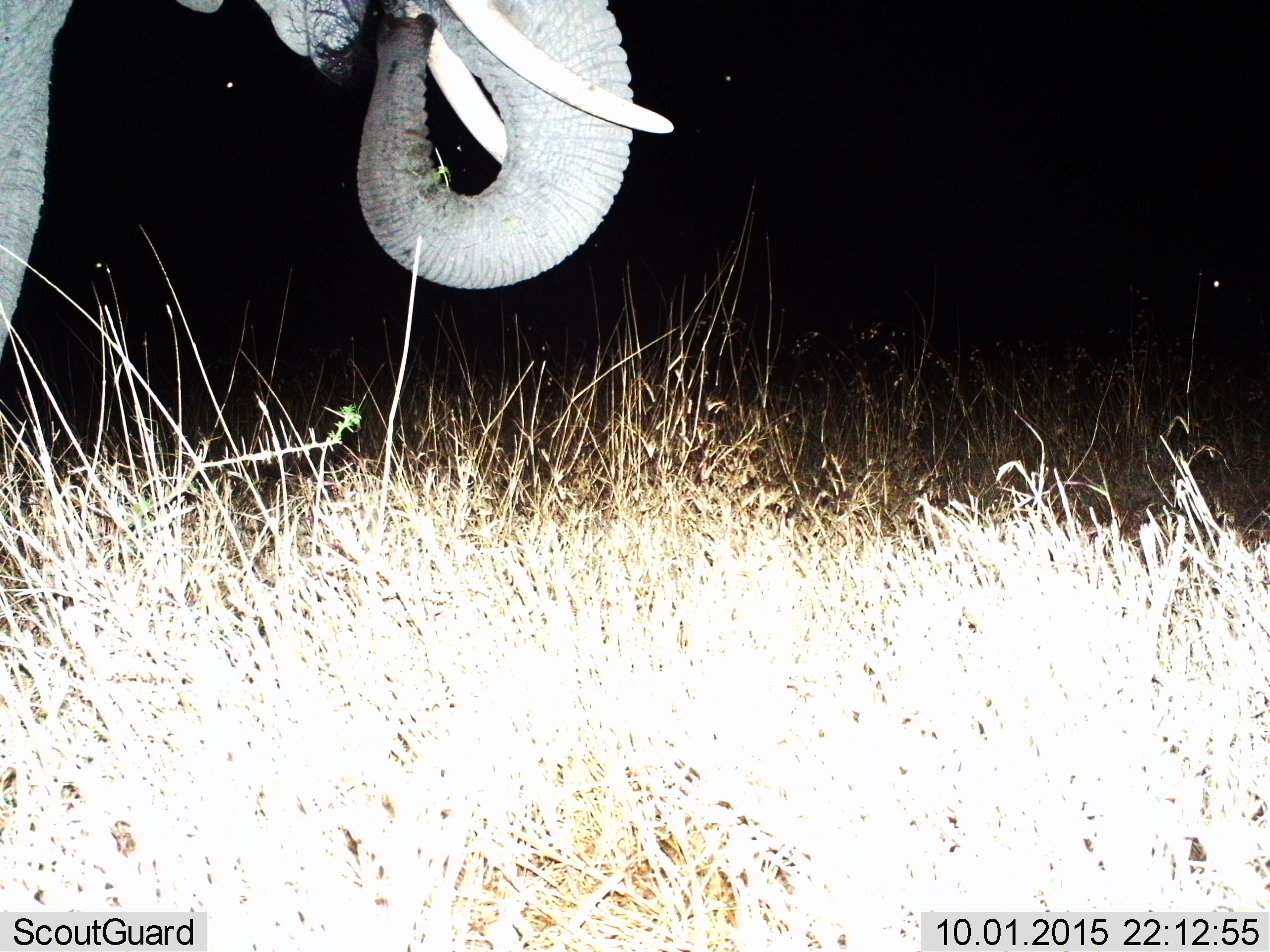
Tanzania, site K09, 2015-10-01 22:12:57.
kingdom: Animalia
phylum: Chordata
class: Mammalia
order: Proboscidea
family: Elephantidae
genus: Loxodonta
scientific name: Loxodonta africana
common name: african bush elephant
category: elephant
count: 1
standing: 67%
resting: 0%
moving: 11%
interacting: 0%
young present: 0%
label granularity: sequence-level